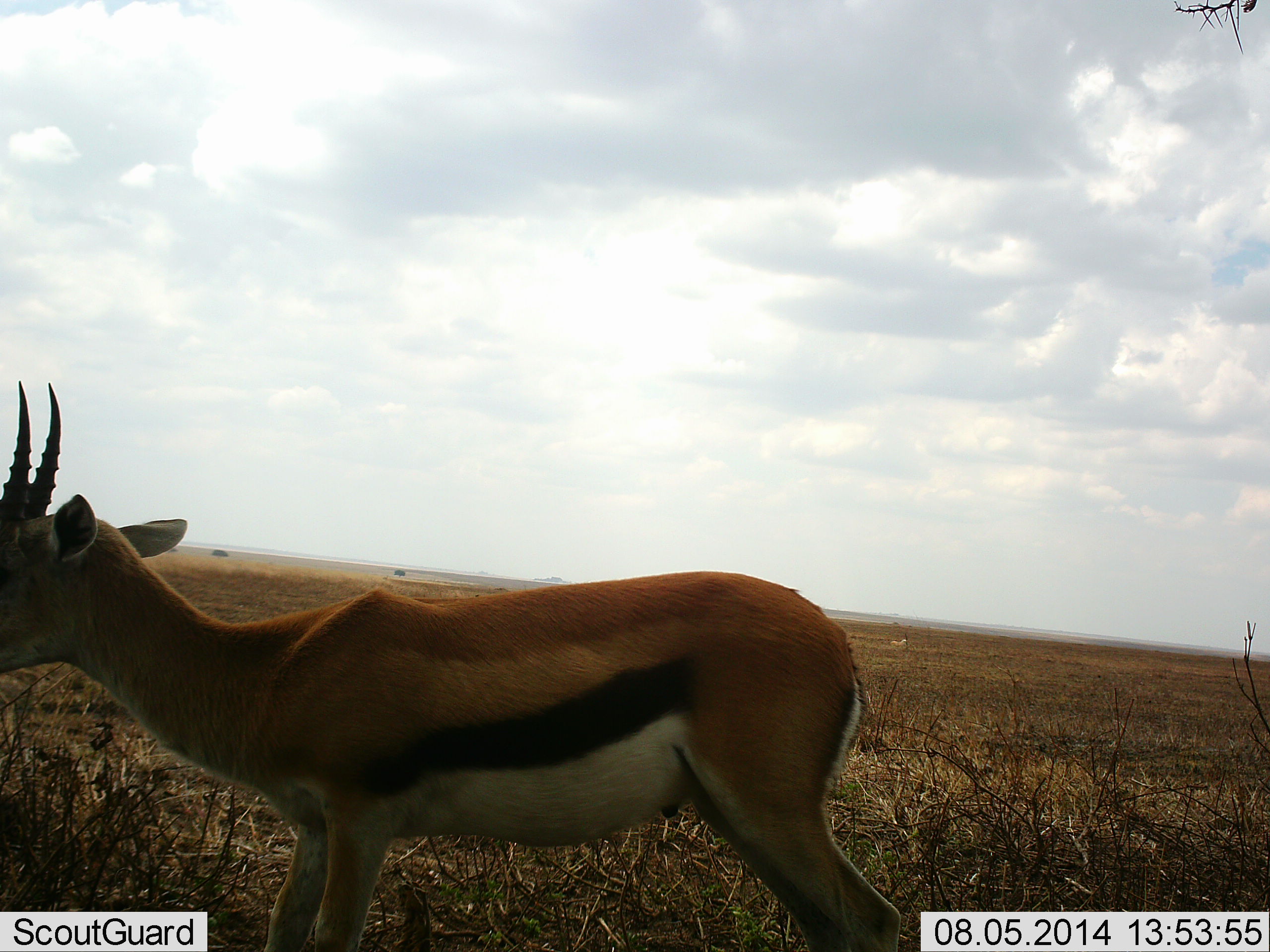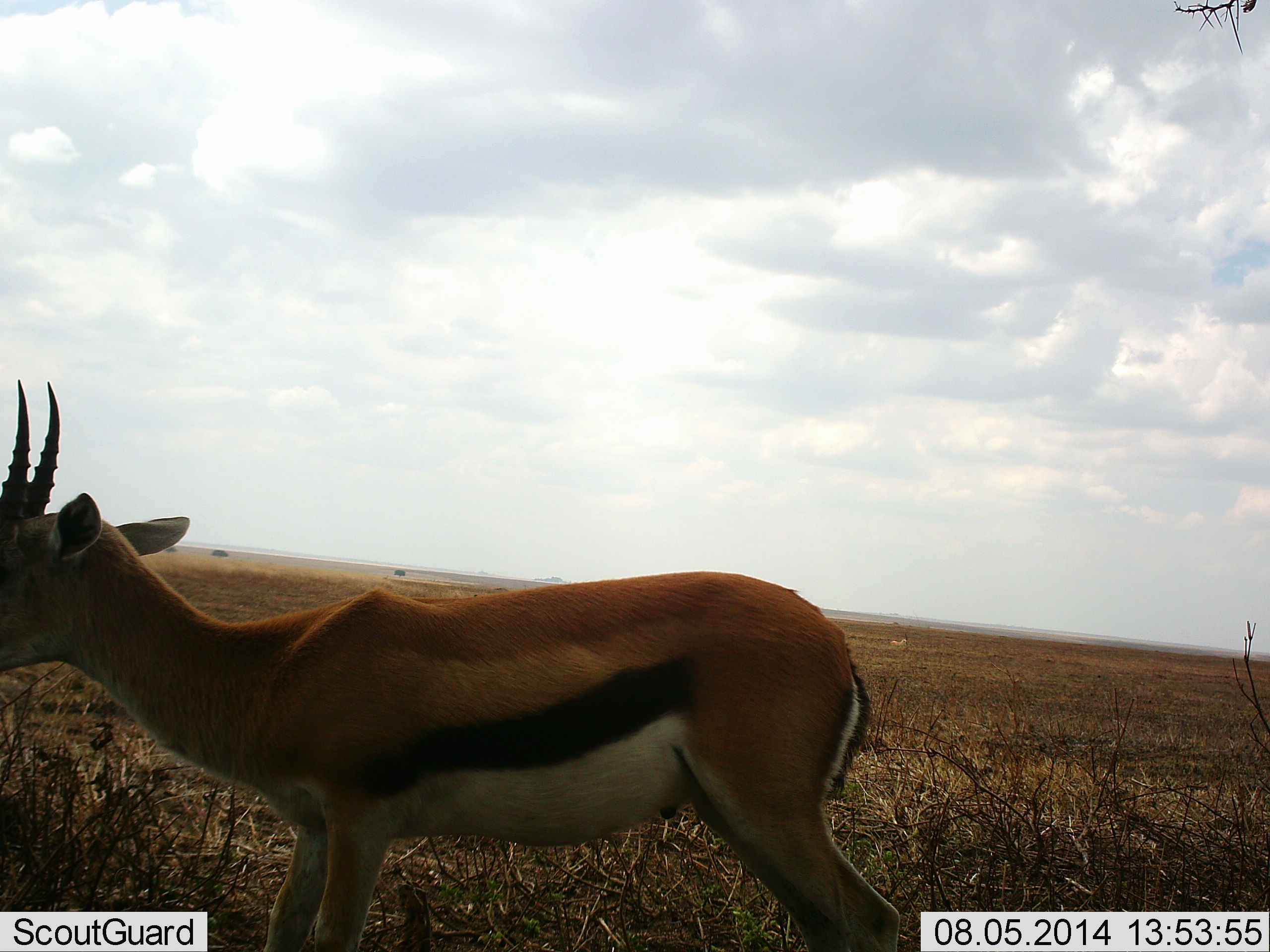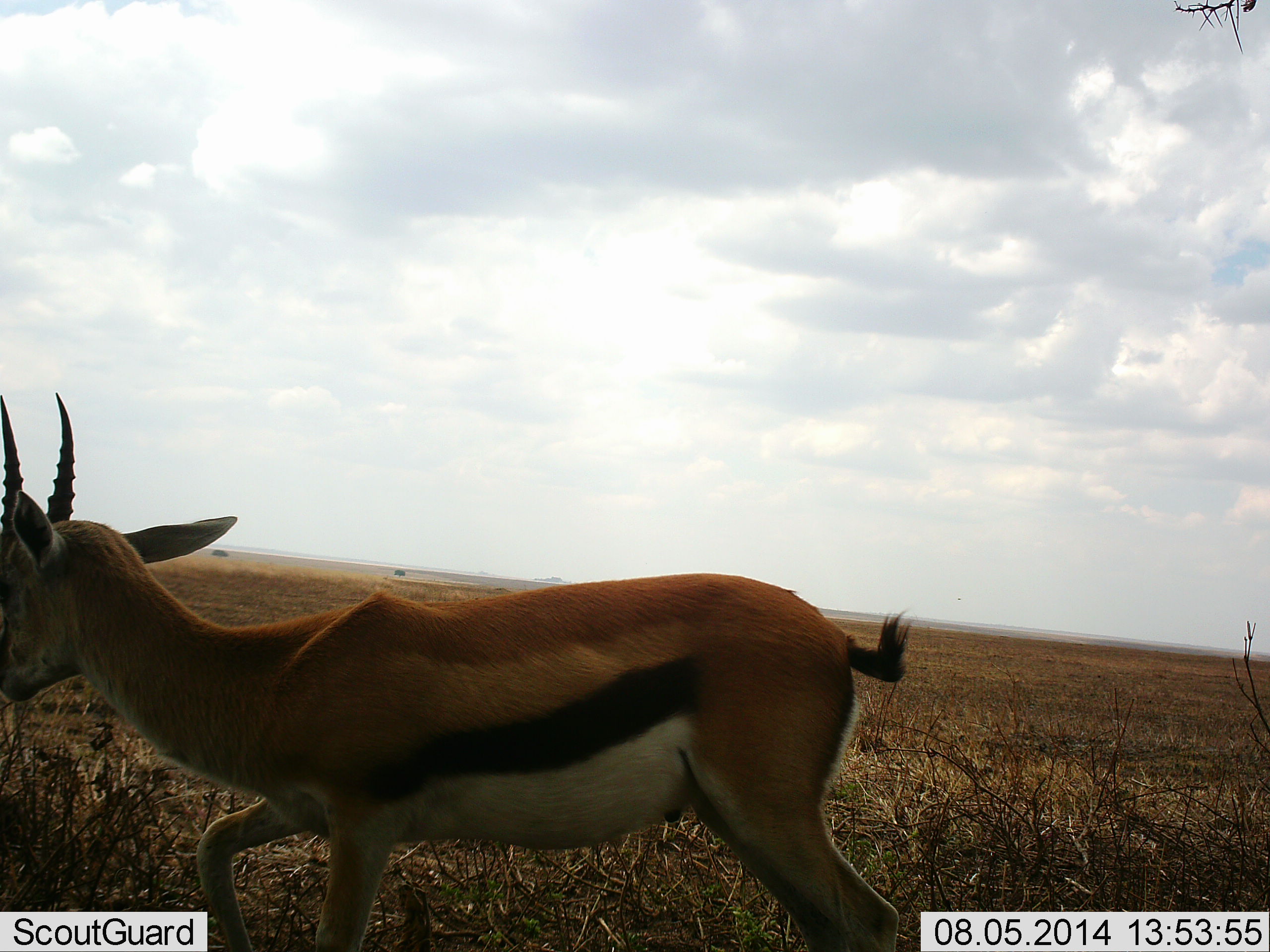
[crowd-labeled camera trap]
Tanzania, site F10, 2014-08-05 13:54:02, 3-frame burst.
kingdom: Animalia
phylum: Chordata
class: Mammalia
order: Artiodactyla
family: Bovidae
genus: Eudorcas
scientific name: Eudorcas thomsonii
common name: thomson's gazelle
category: gazellethomsons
Gazellethomsons (thomson's gazelle) (Eudorcas thomsonii), count 1. Behavior (volunteer vote fractions): standing 80%, resting 0%, moving 20%, interacting 0%. Young present (vote fraction): 0%. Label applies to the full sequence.